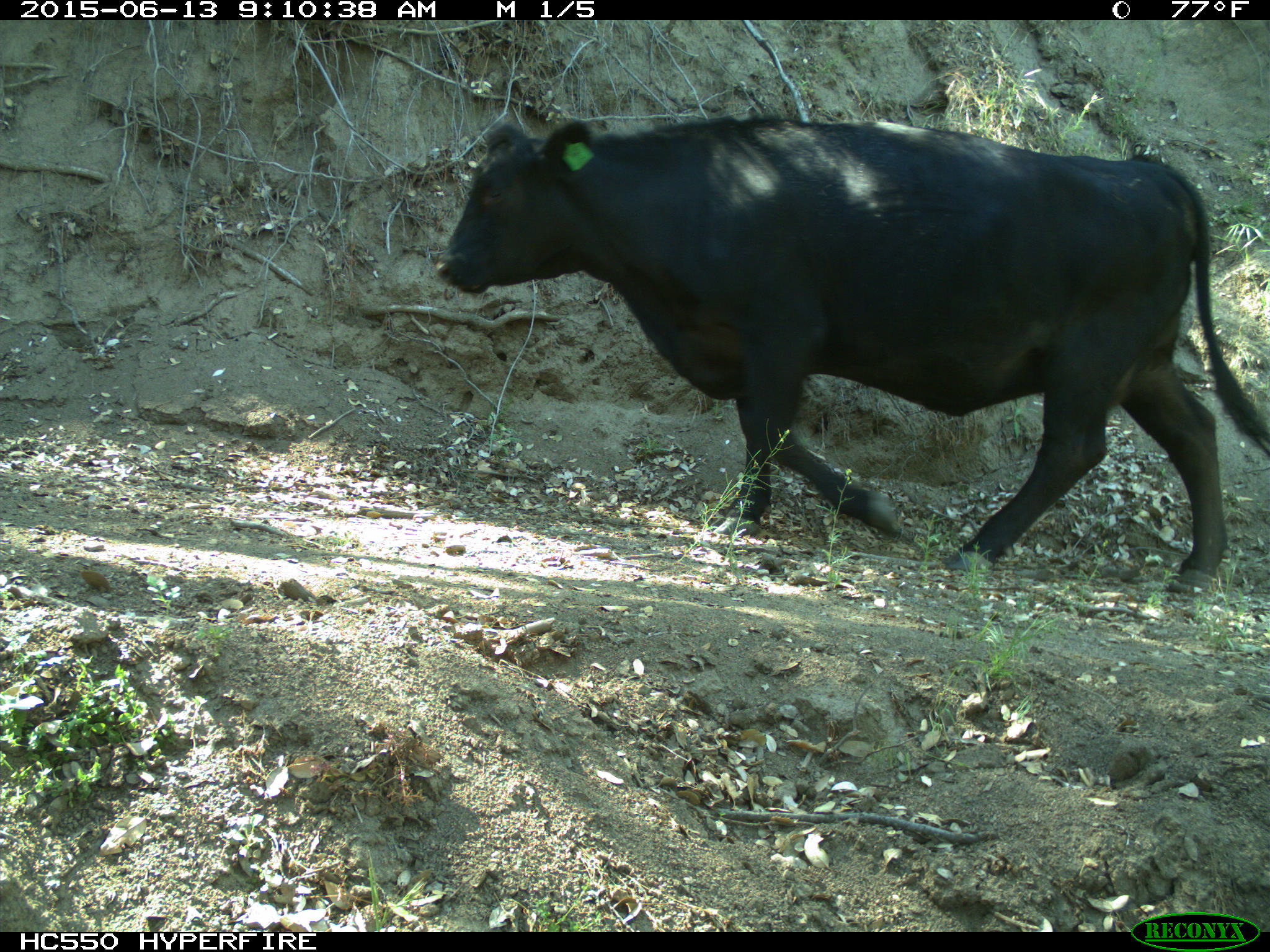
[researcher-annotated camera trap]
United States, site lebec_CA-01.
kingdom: Animalia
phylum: Chordata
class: Mammalia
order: Artiodactyla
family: Bovidae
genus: Bos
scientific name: Bos taurus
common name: domestic cow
Bos taurus (domestic cow).